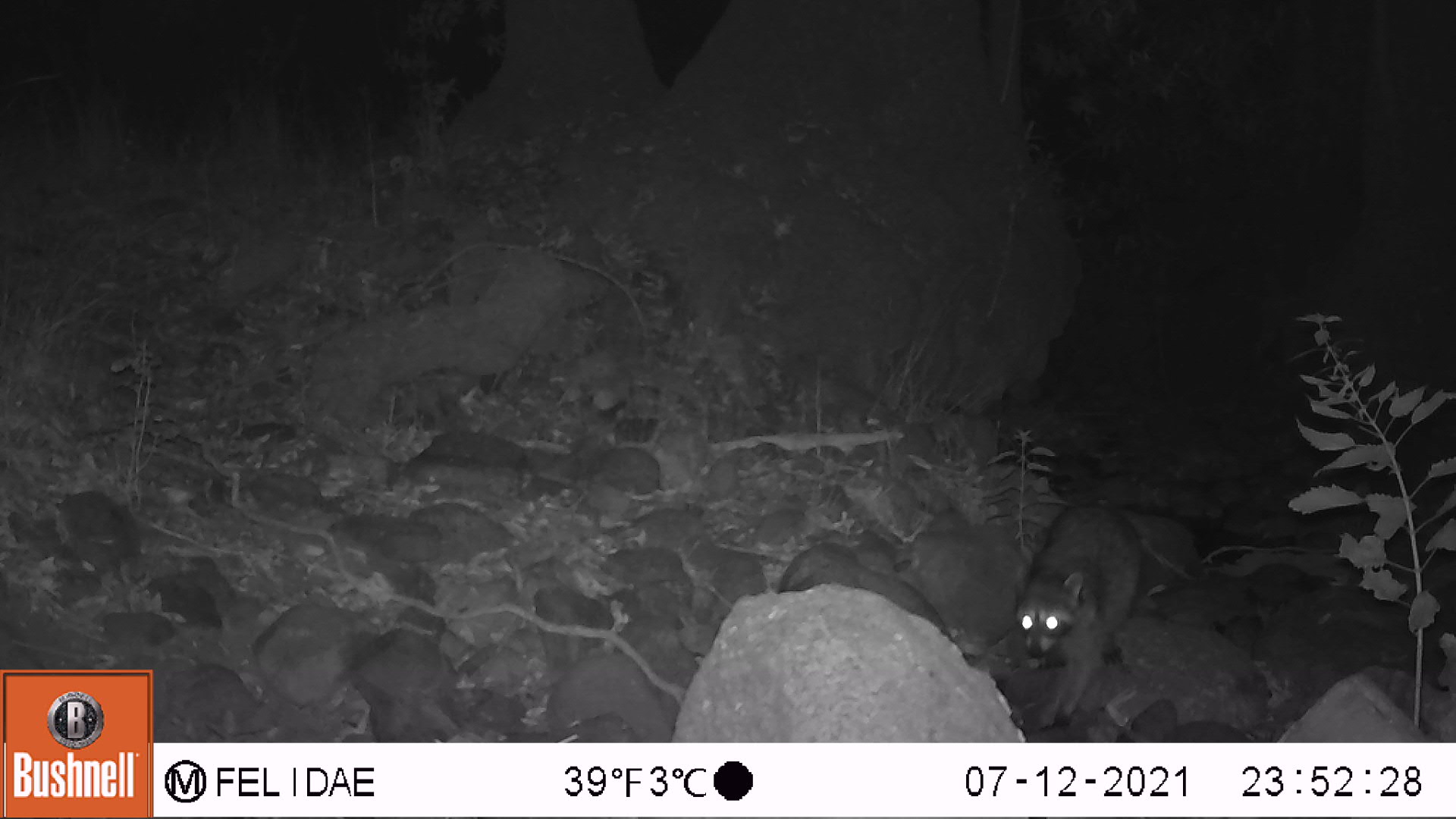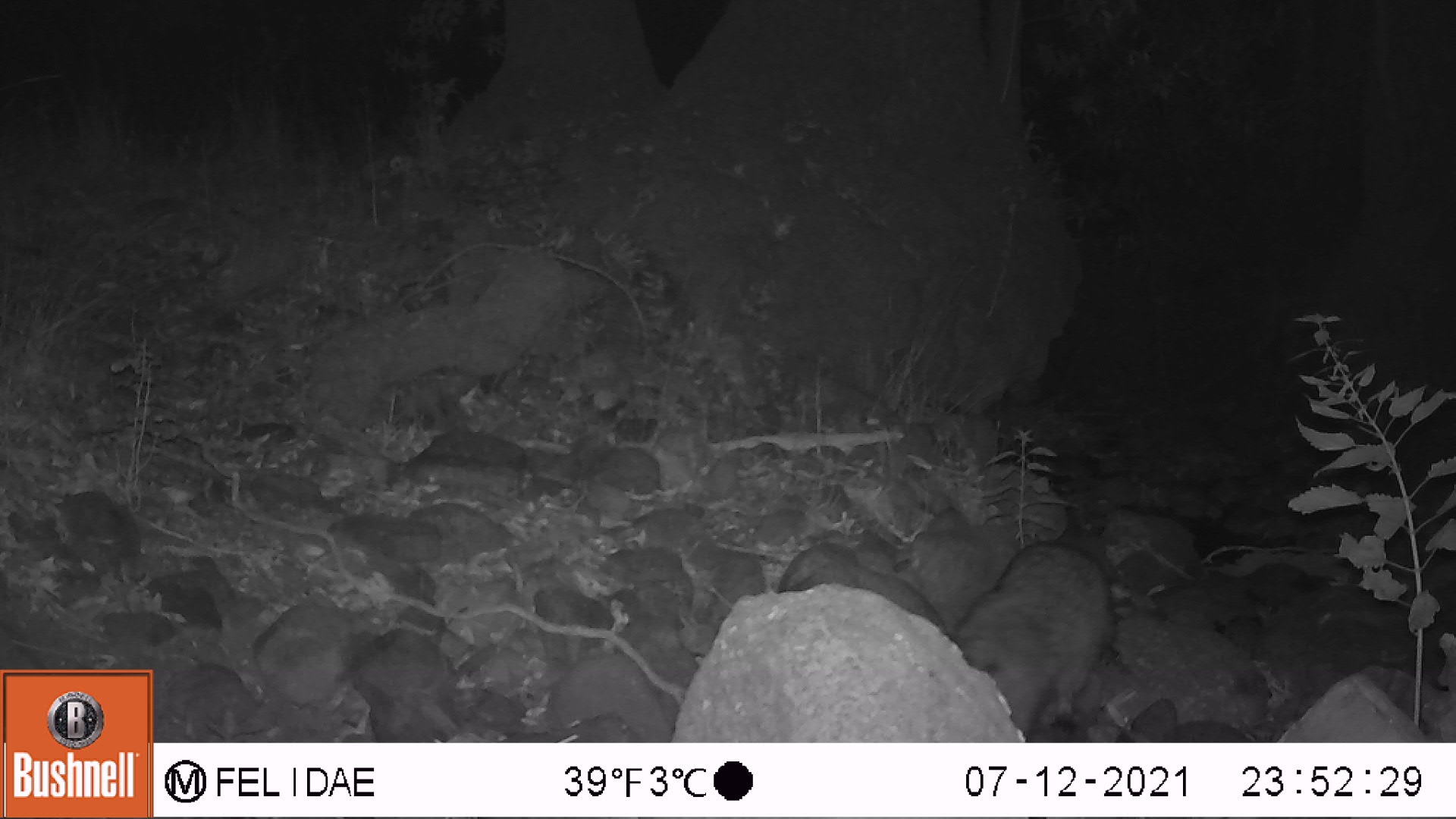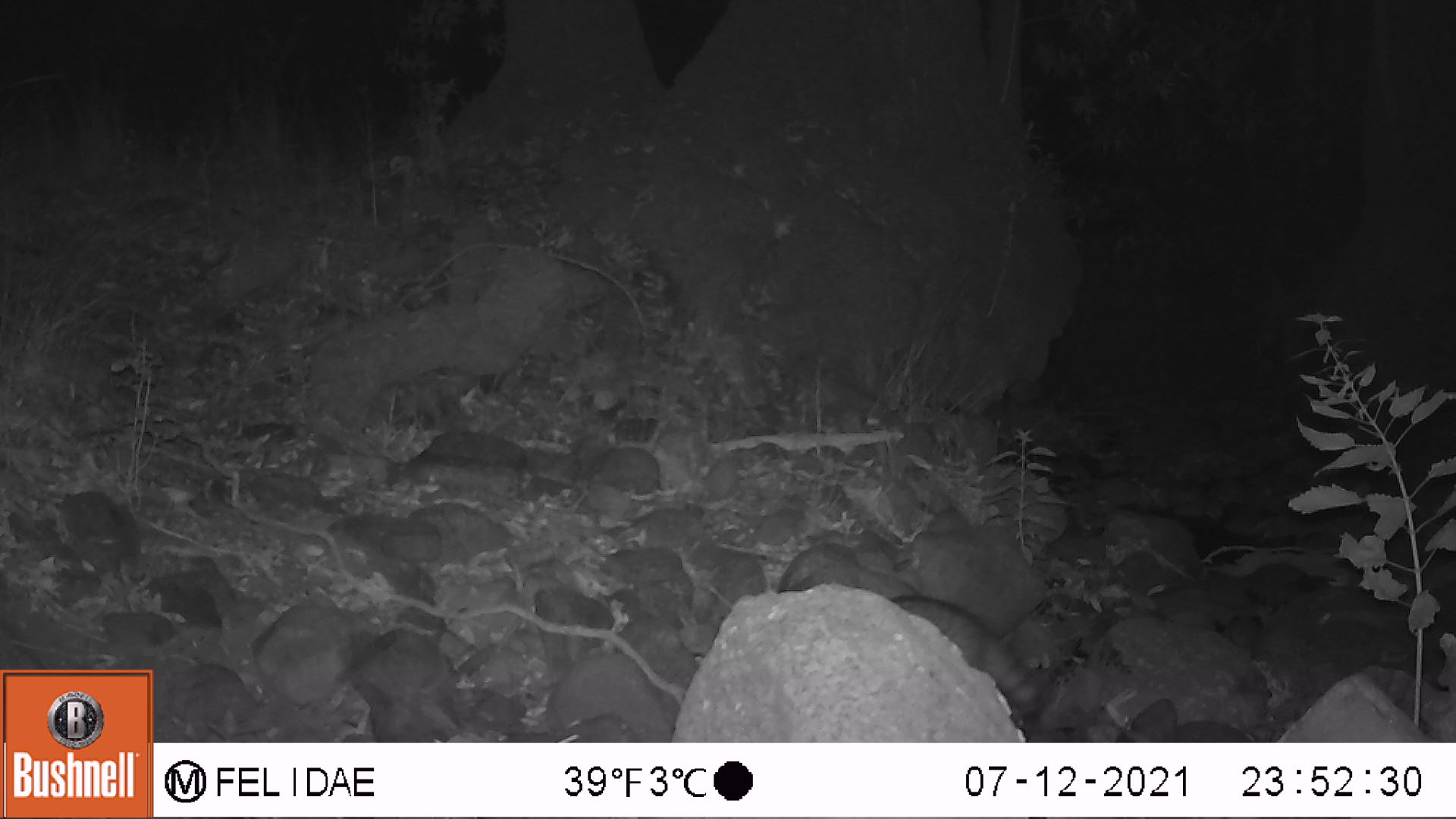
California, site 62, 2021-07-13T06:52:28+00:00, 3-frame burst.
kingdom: Animalia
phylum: Chordata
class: Mammalia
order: Carnivora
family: Procyonidae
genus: Procyon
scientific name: Procyon lotor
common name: raccoon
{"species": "raccoon (Procyon lotor)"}